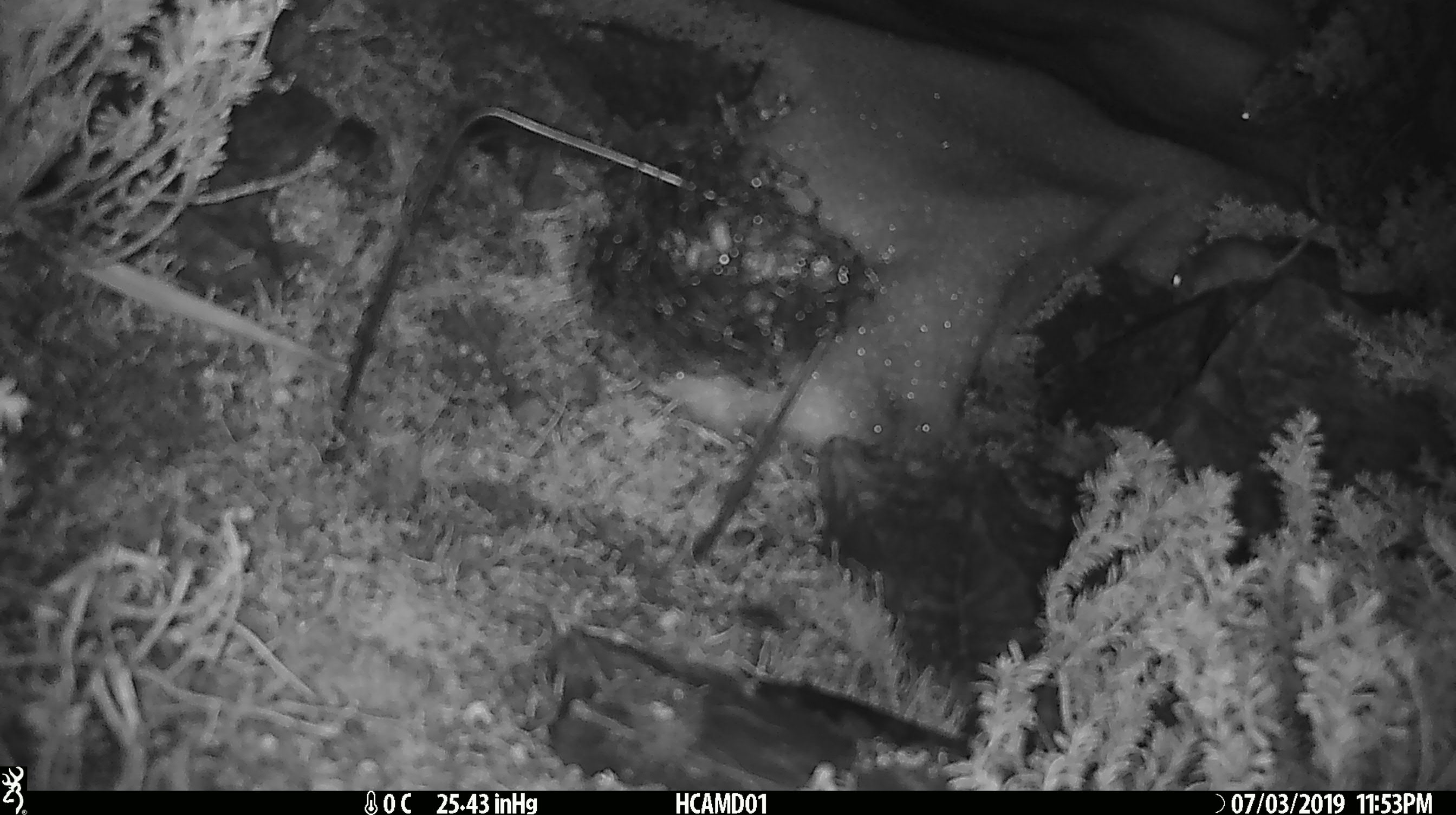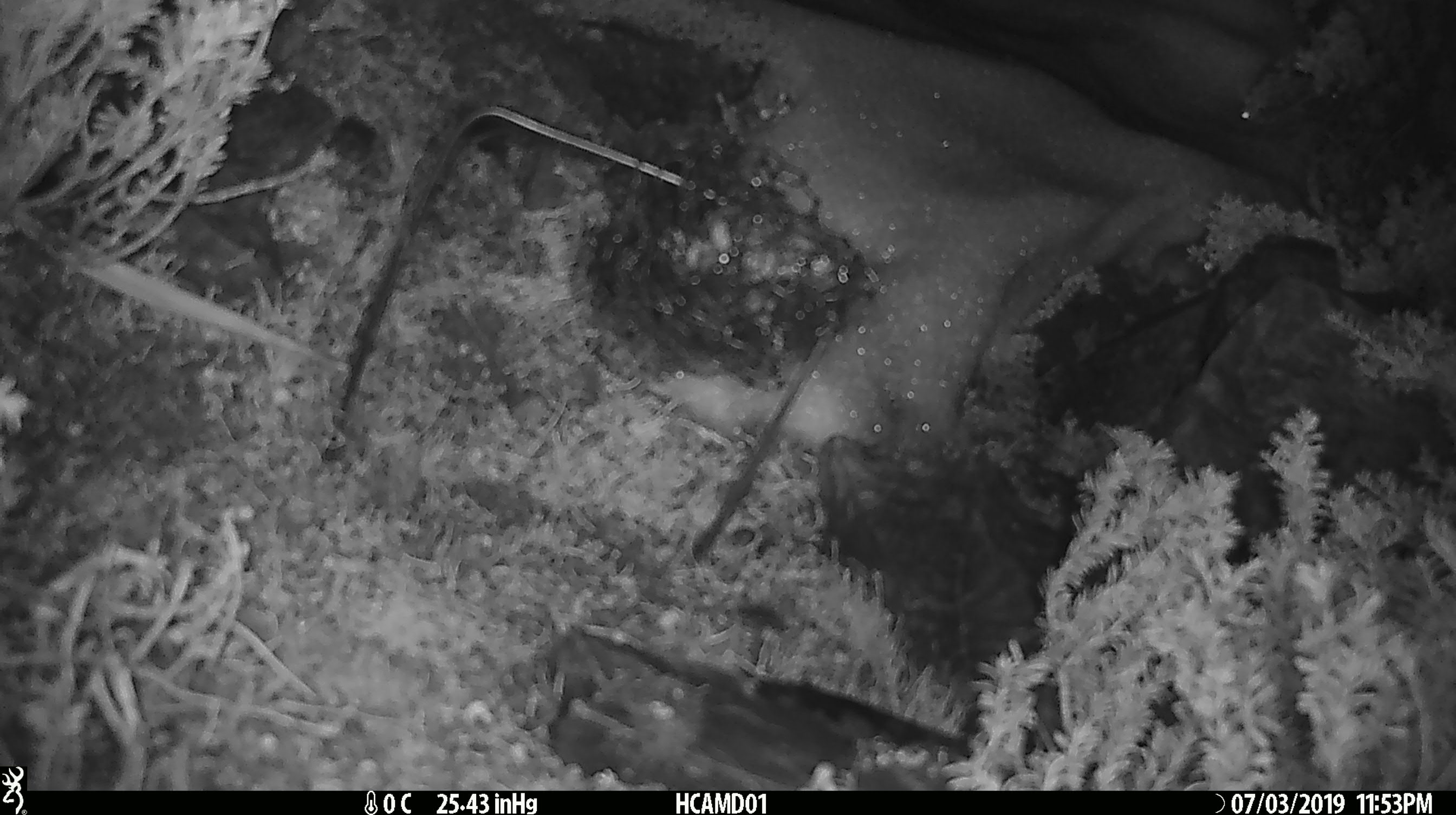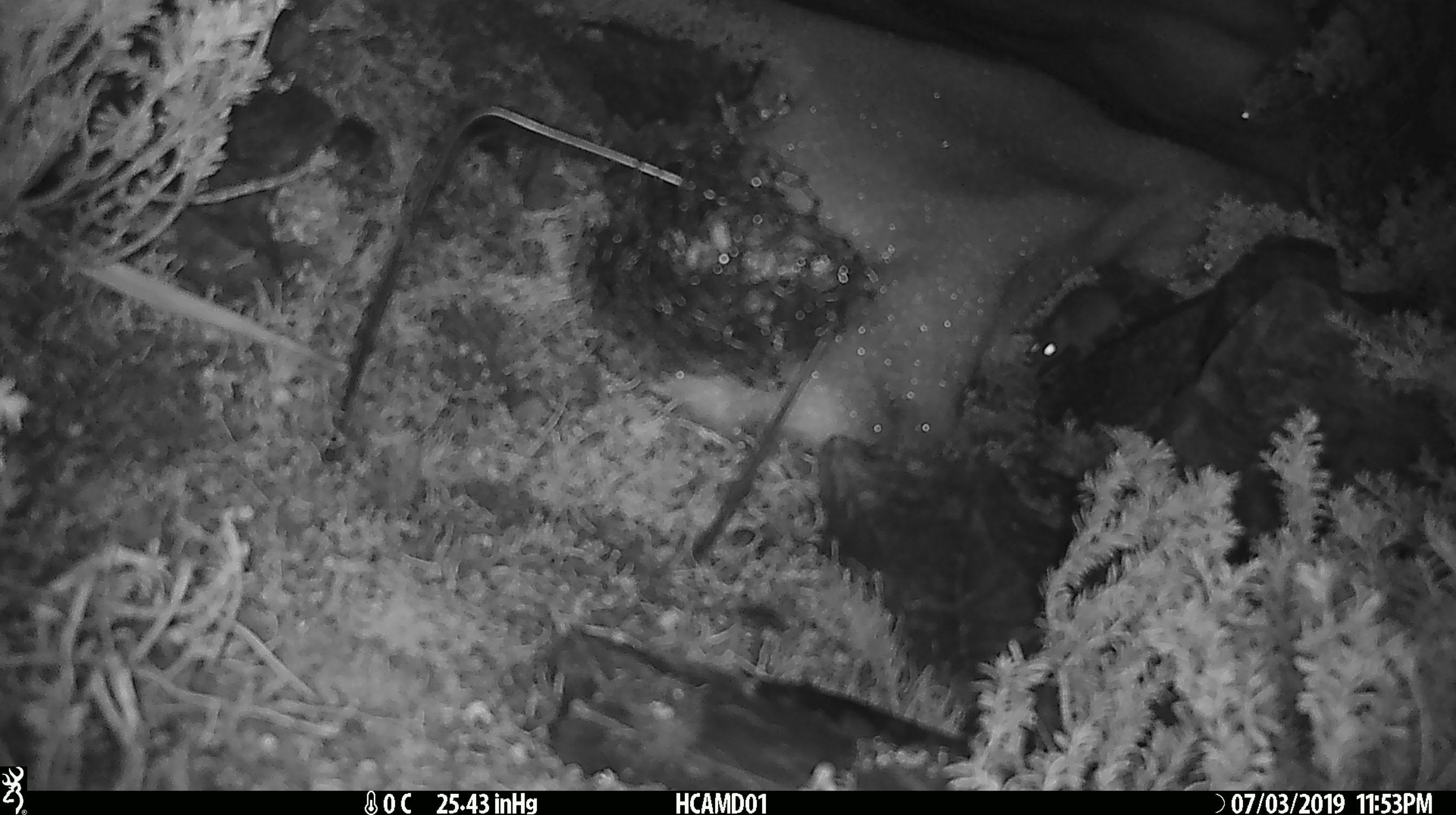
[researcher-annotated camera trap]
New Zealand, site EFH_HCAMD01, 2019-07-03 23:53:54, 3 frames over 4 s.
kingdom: Animalia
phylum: Chordata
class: Mammalia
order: Rodentia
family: Muridae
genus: Mus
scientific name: Mus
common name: mouse